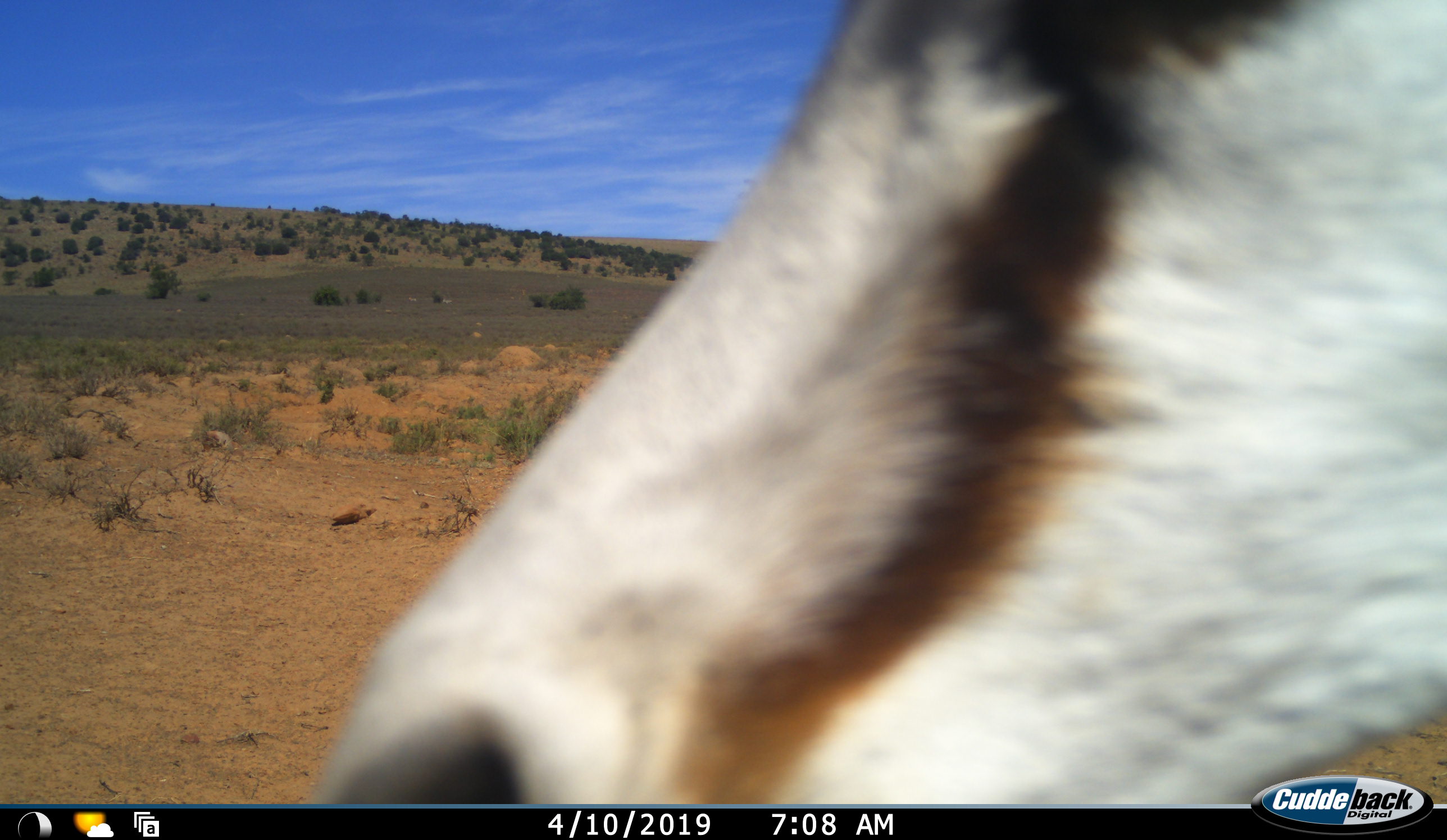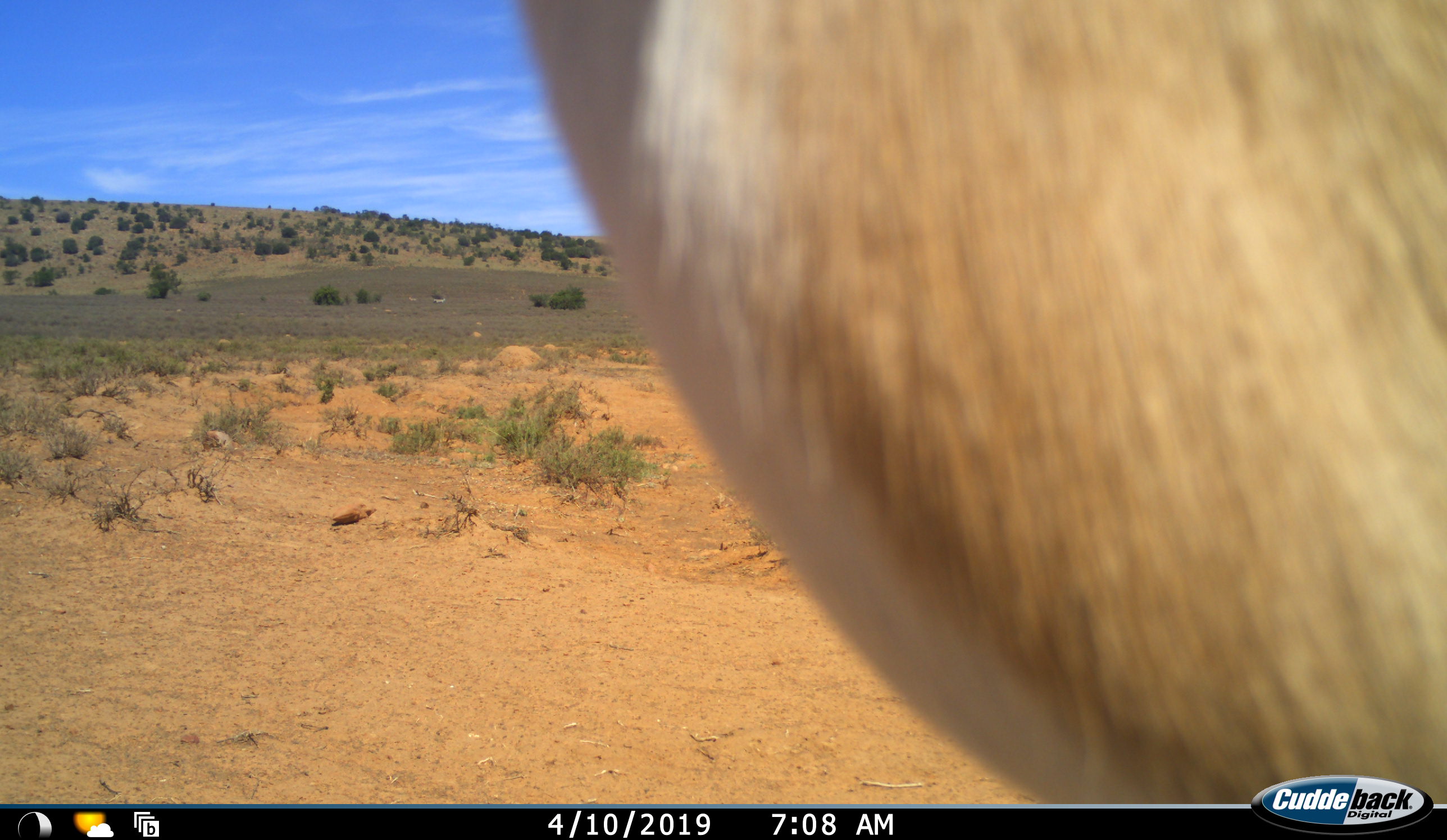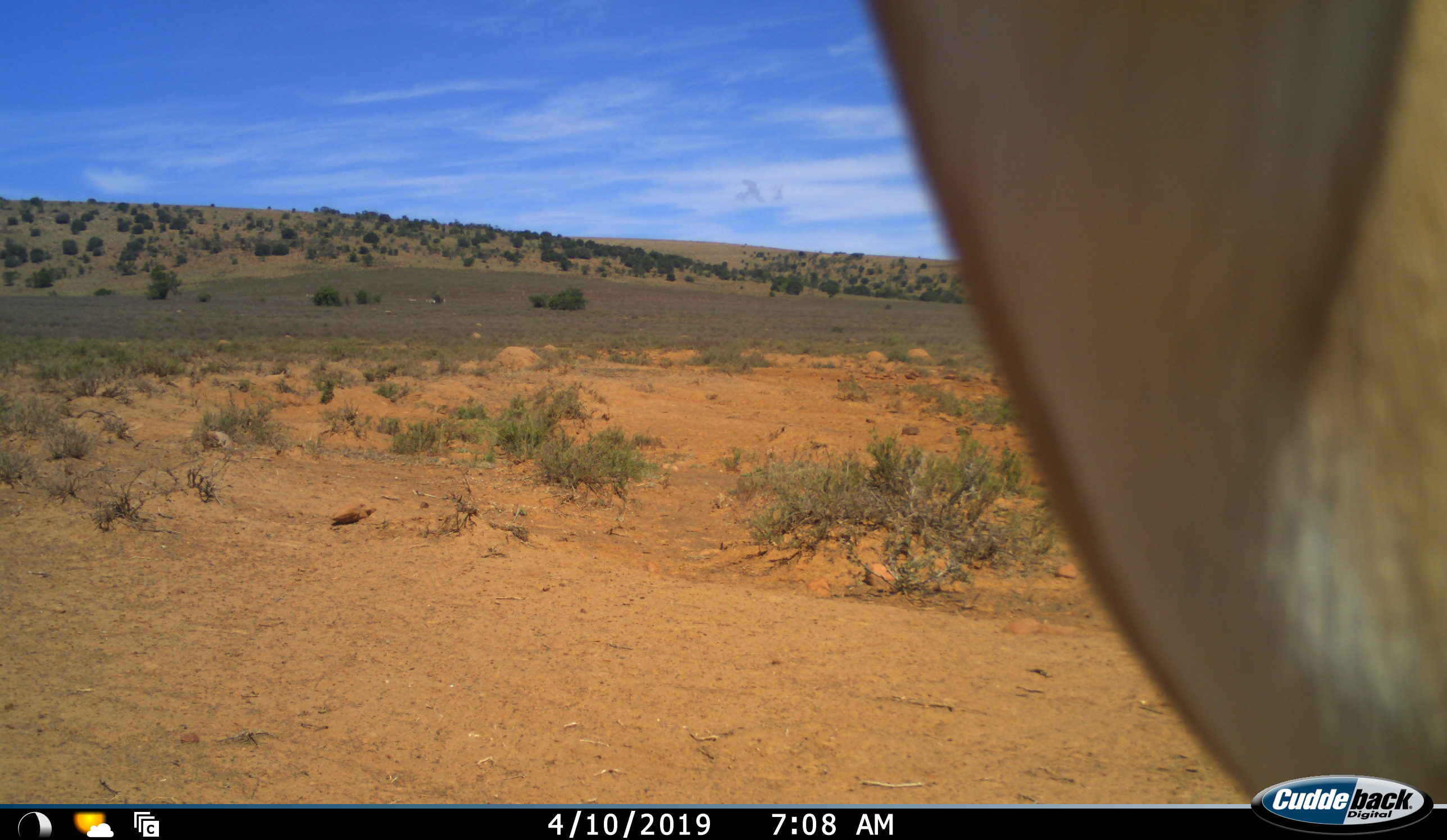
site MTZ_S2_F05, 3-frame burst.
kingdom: Animalia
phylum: Chordata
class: Mammalia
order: Artiodactyla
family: Bovidae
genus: Antidorcas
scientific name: Antidorcas marsupialis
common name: springbok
Springbok (Antidorcas marsupialis), count 1. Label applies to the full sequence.